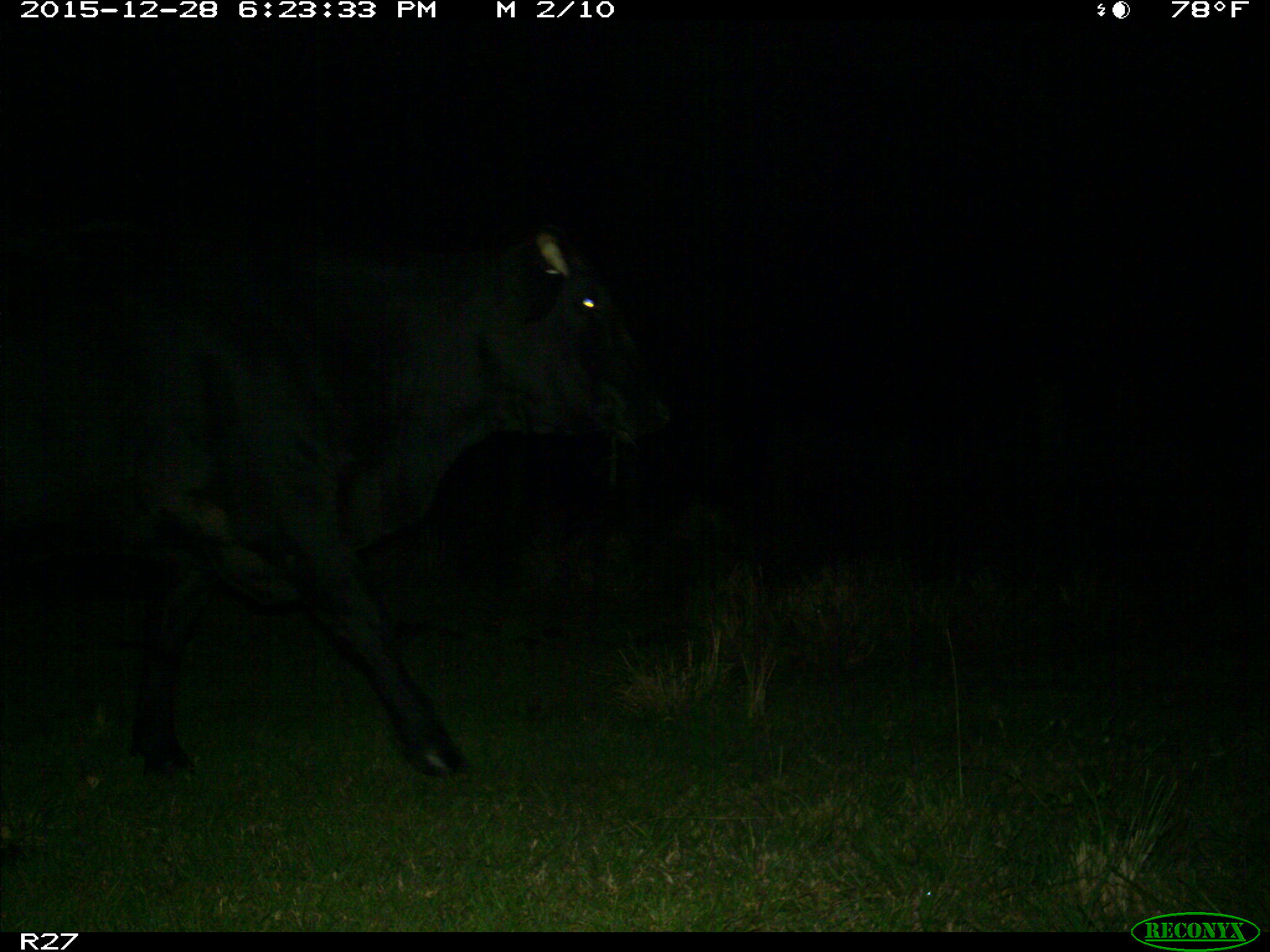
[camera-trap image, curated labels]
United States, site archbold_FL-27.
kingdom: Animalia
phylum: Chordata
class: Mammalia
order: Artiodactyla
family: Bovidae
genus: Bos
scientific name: Bos taurus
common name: domestic cow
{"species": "Bos taurus (domestic cow)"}